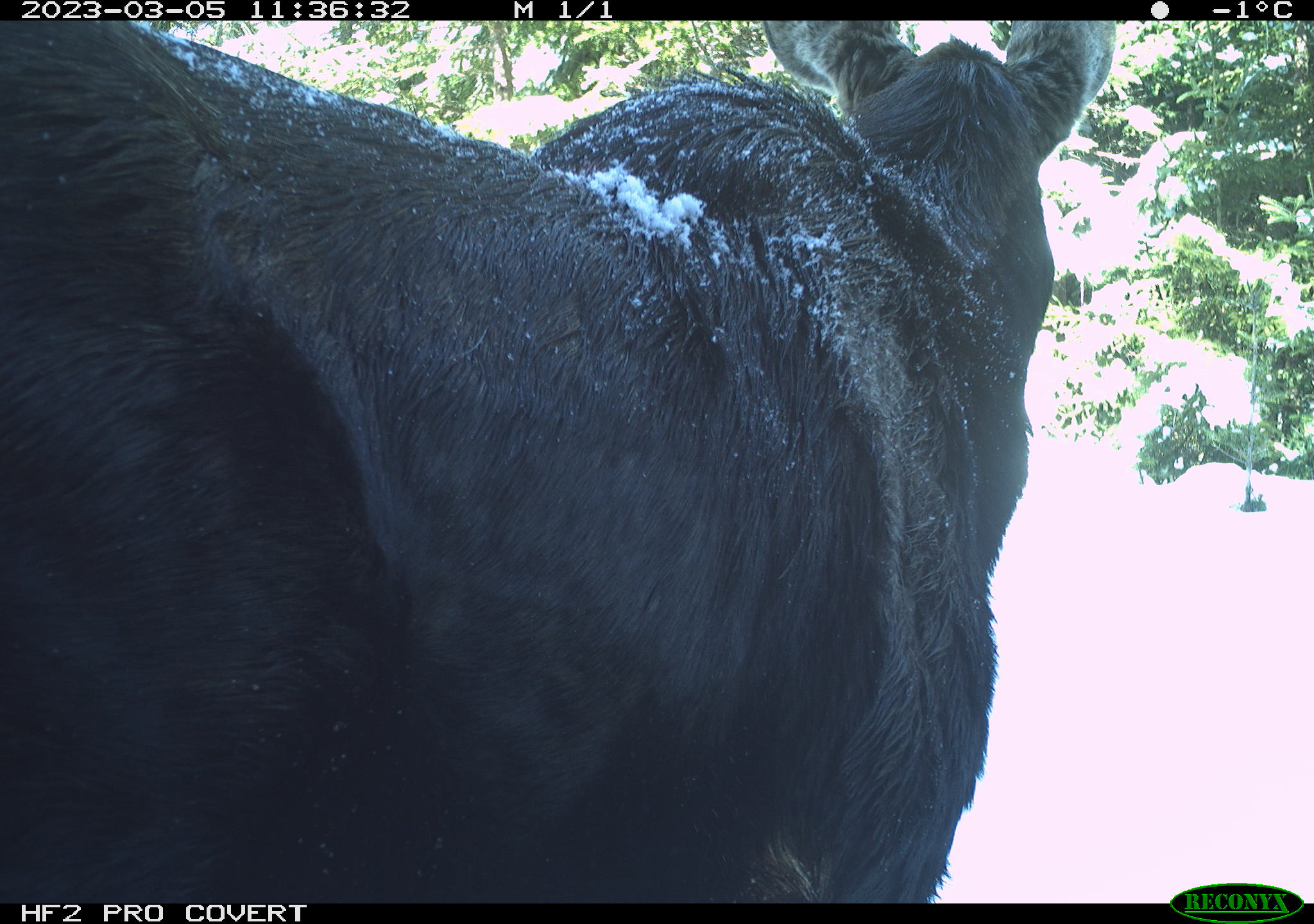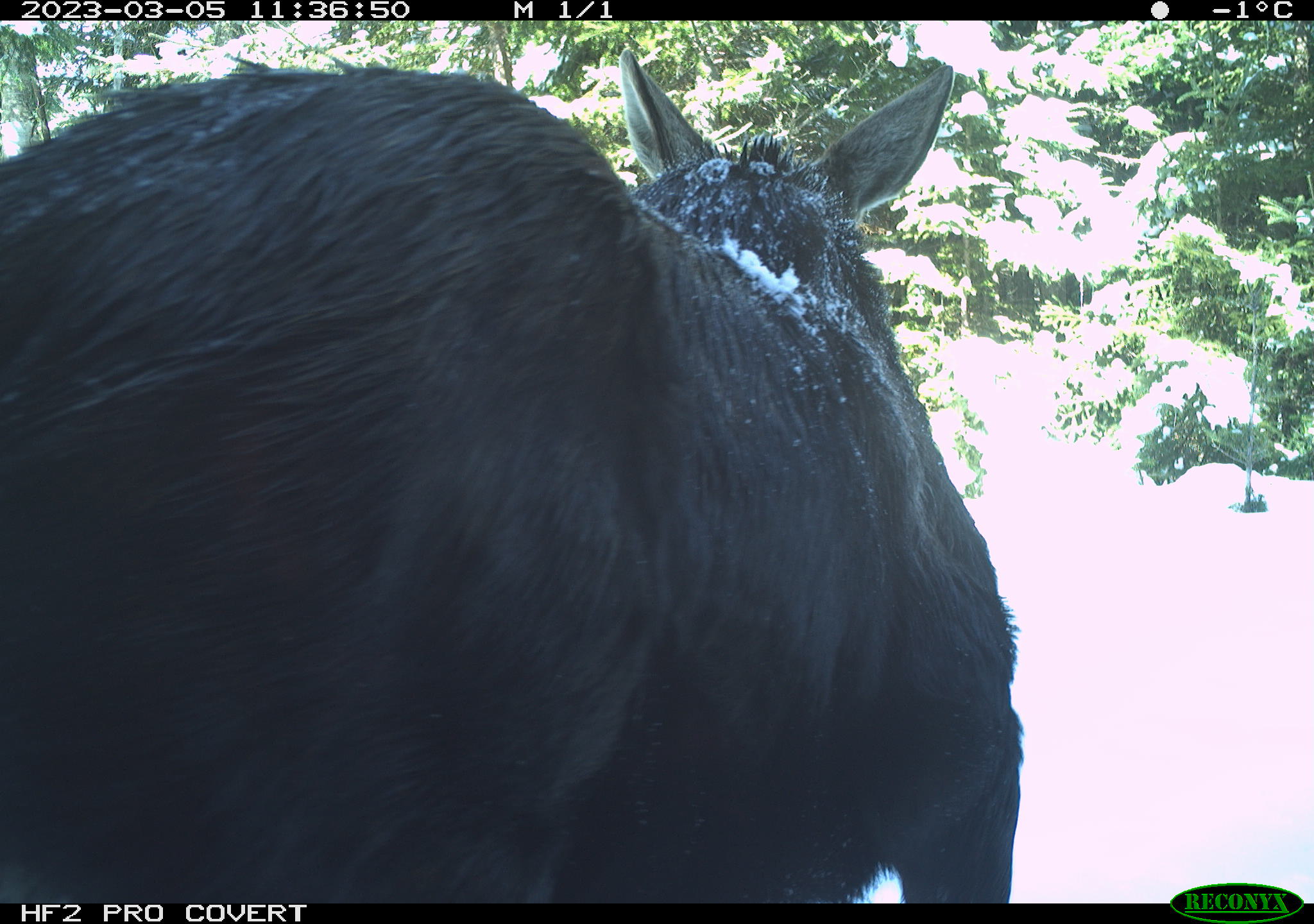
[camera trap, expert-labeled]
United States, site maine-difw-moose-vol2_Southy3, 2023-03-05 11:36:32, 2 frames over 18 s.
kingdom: Animalia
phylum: Chordata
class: Mammalia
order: Artiodactyla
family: Cervidae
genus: Alces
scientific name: Alces alces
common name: moose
Moose (Alces alces).